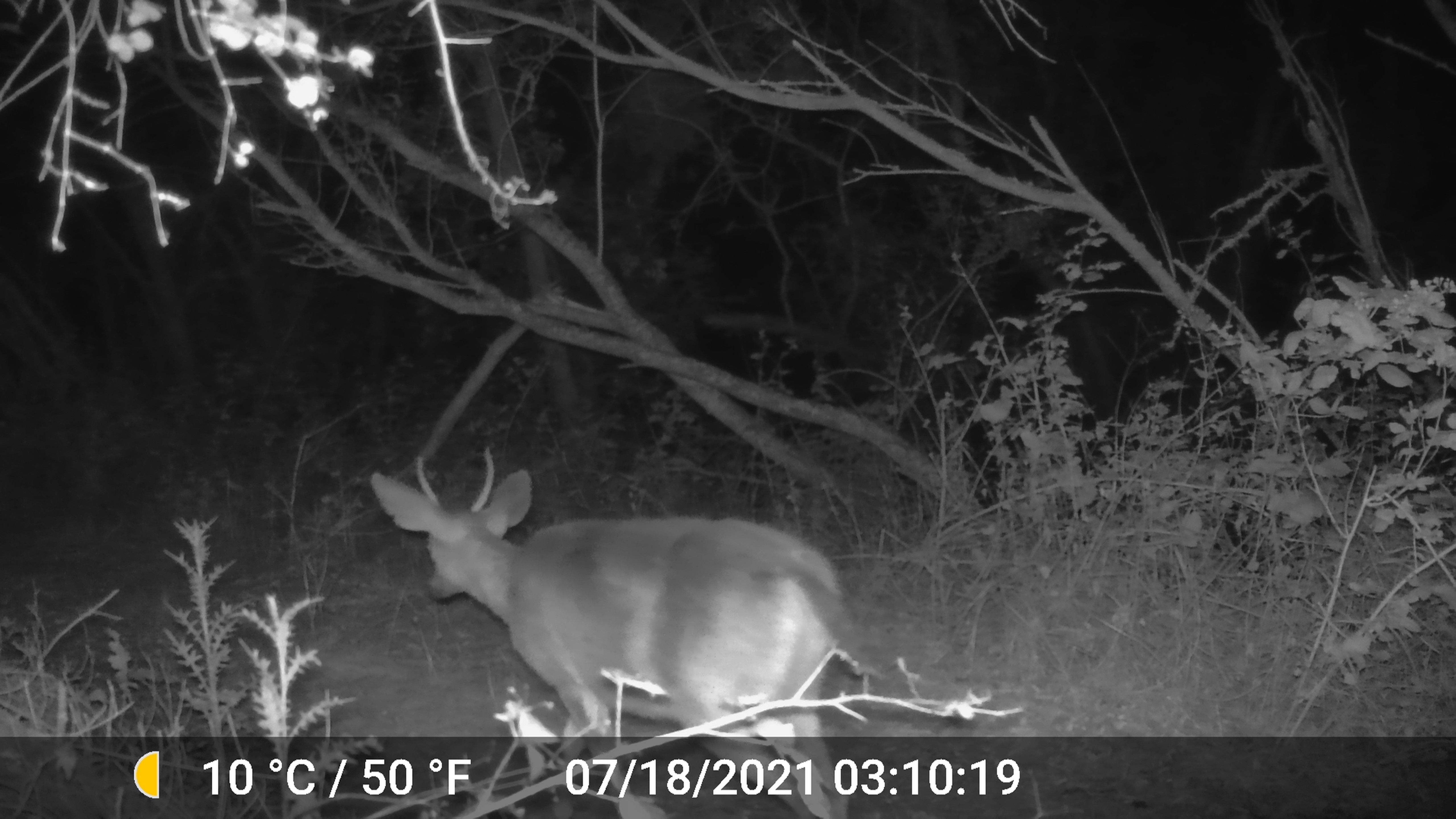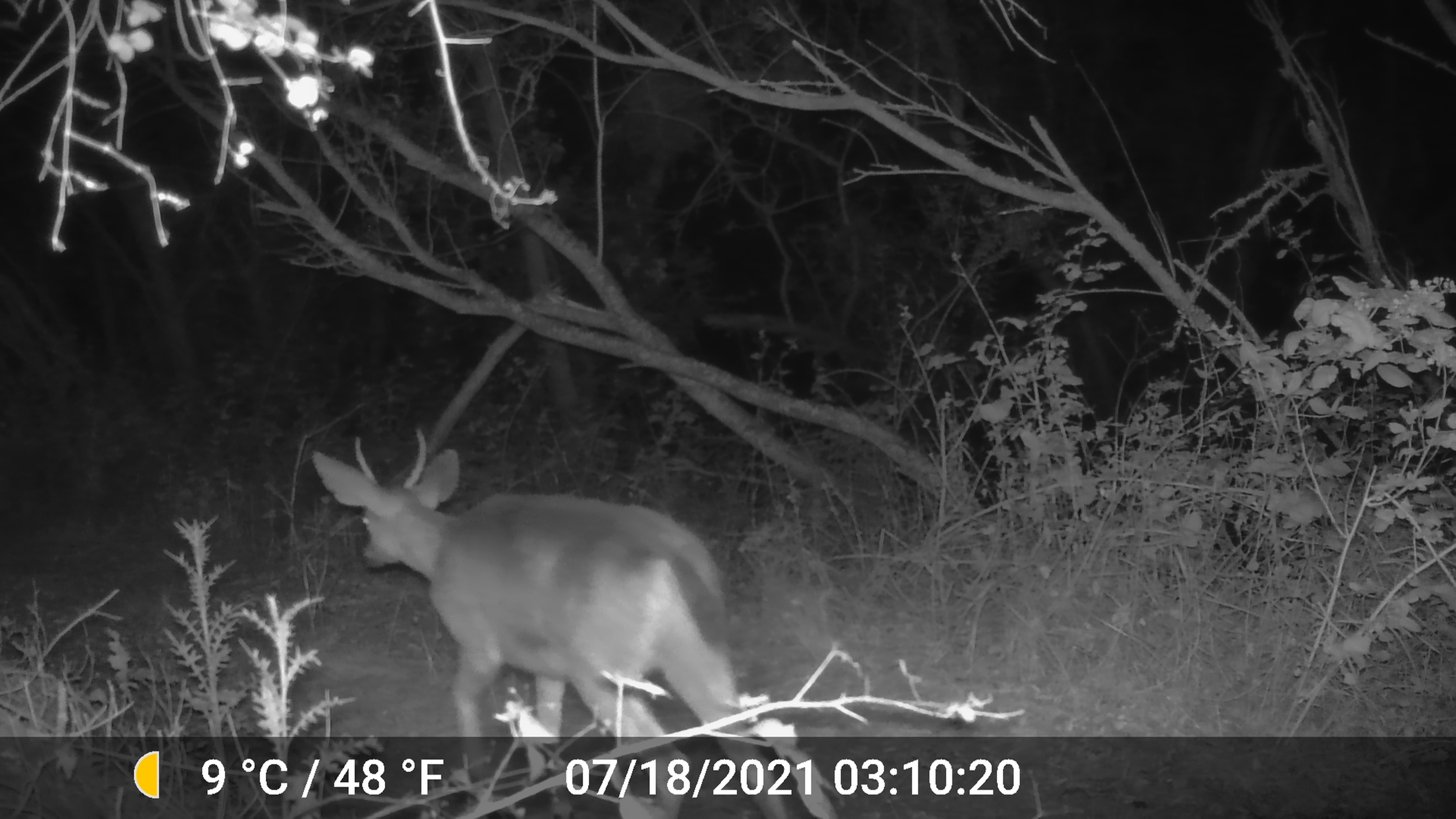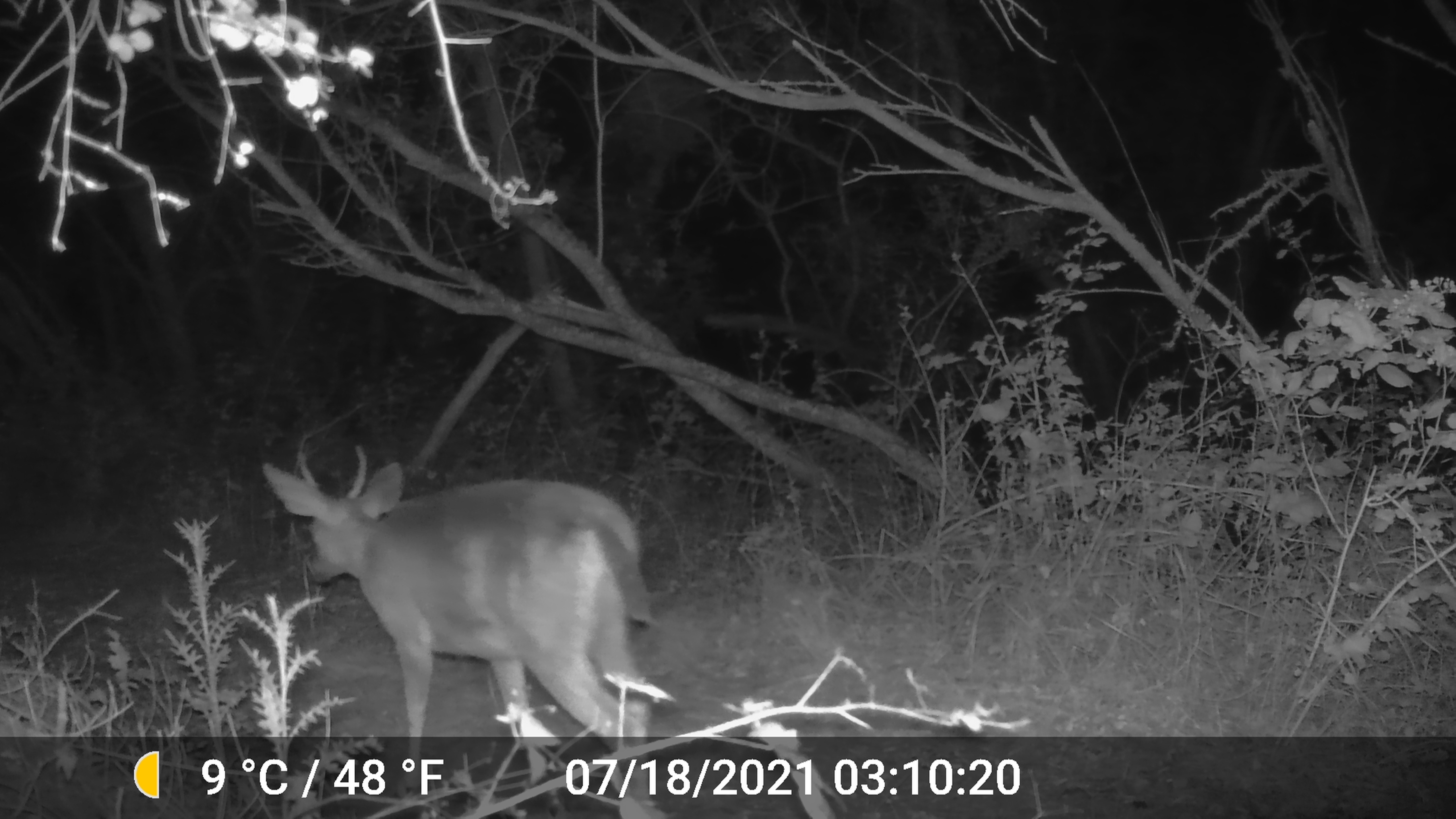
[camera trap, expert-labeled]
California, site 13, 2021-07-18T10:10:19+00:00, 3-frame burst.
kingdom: Animalia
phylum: Chordata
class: Mammalia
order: Artiodactyla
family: Cervidae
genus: Odocoileus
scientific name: Odocoileus hemionus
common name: mule deer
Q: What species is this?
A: Mule deer (Odocoileus hemionus).